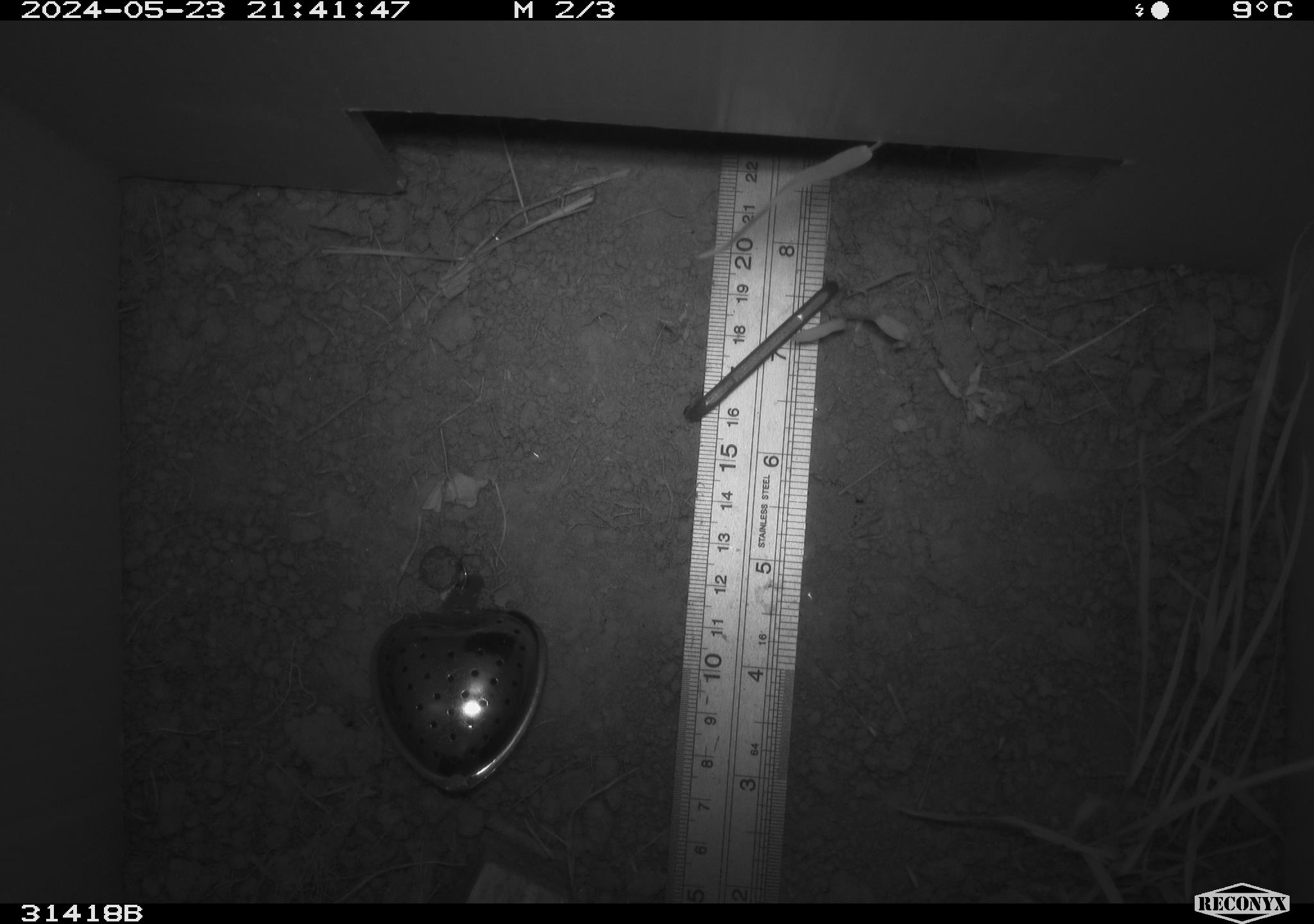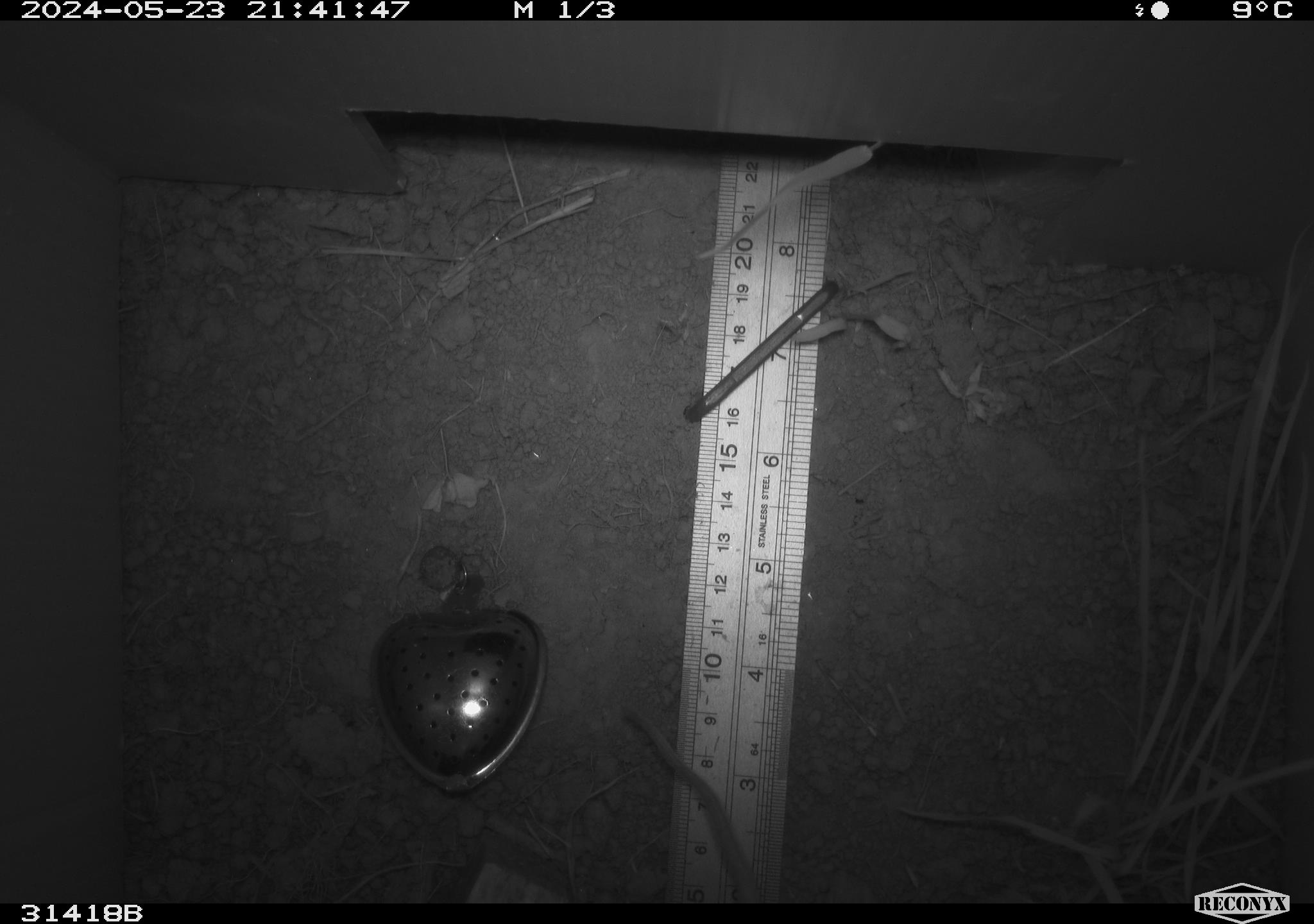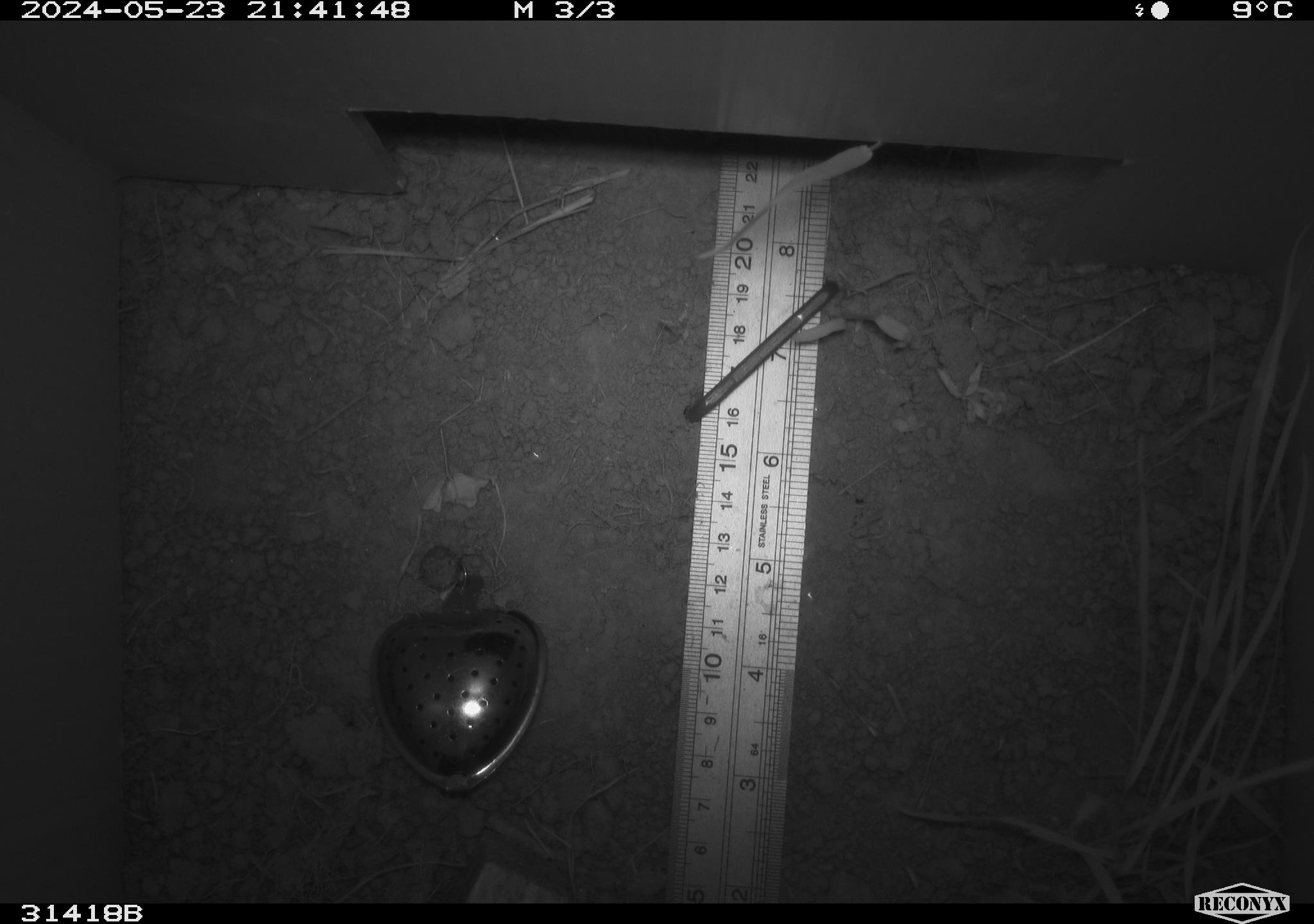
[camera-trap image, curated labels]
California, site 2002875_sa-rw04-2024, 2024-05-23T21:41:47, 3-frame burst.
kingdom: Animalia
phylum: Chordata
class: Mammalia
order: Rodentia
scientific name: Rodentia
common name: rodent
Rodent (Rodentia).